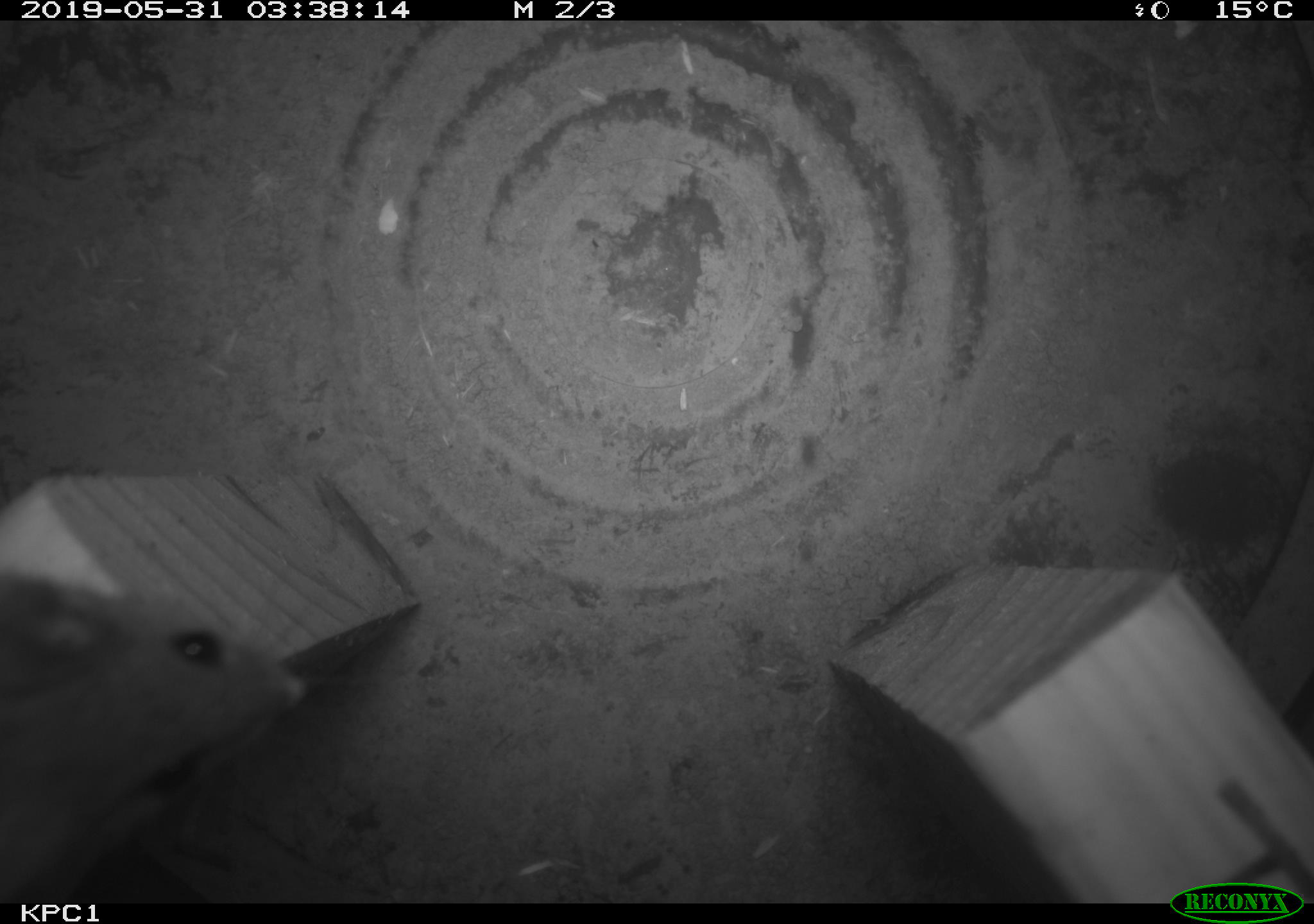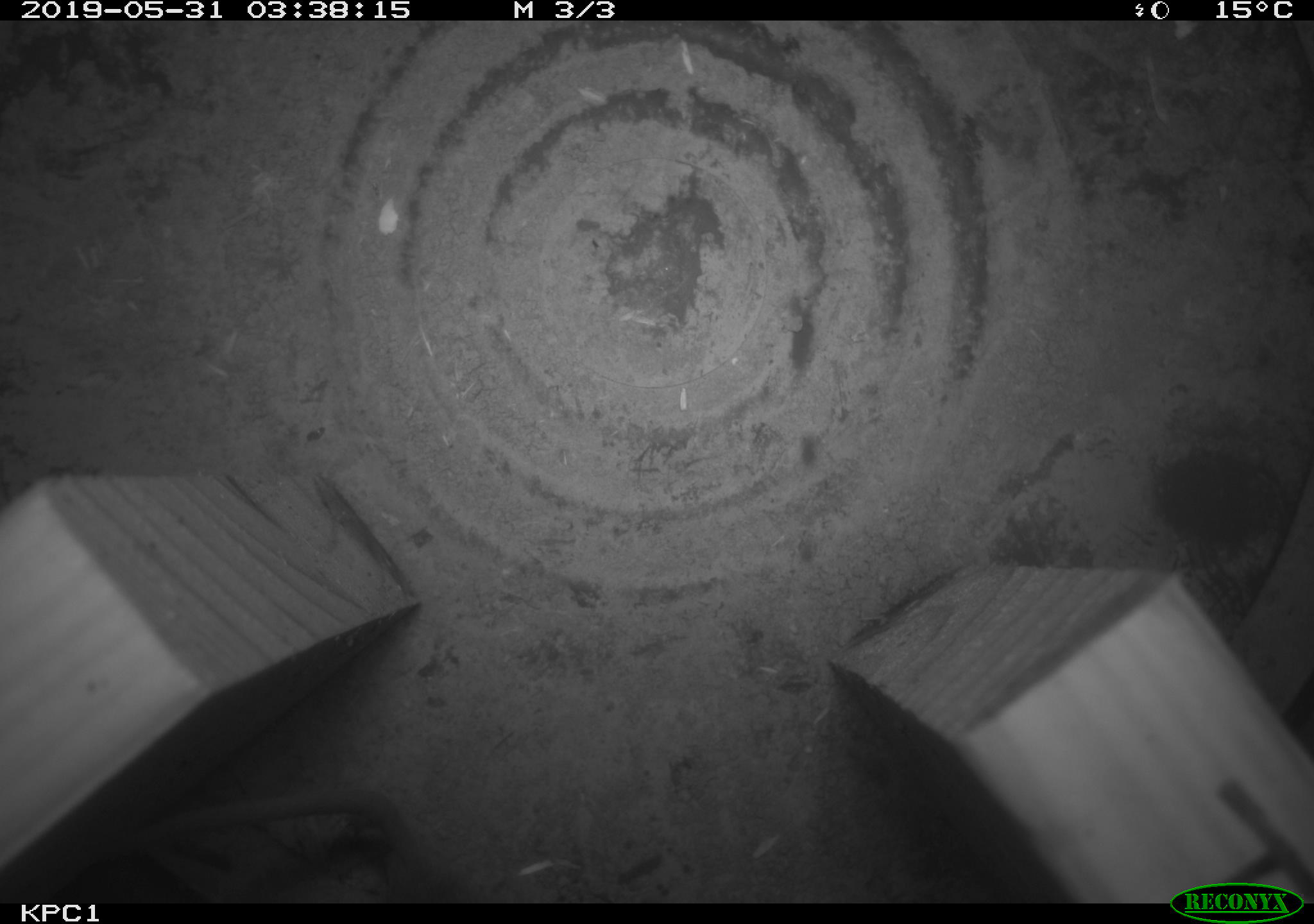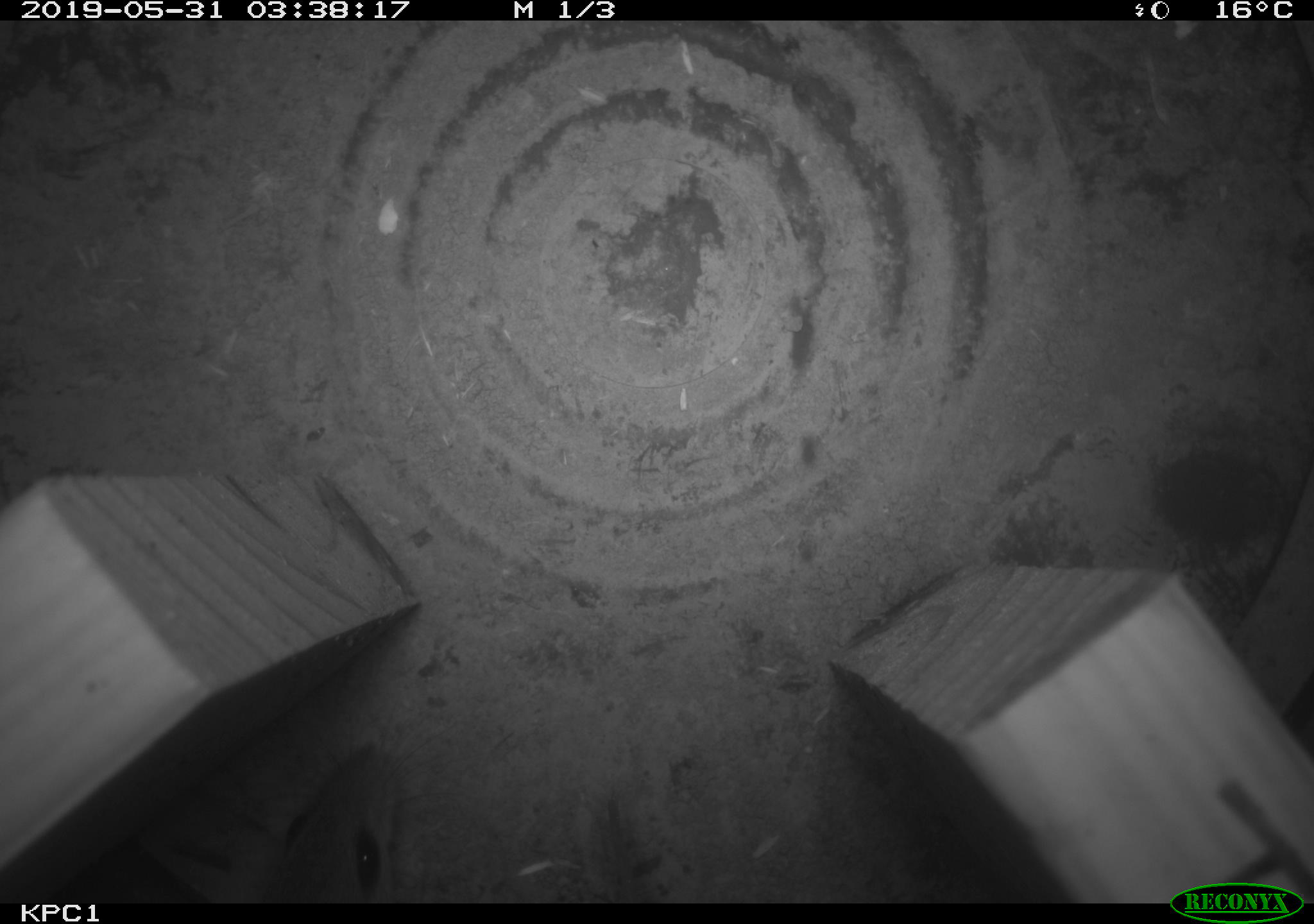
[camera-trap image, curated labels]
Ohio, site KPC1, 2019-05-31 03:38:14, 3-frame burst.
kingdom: Animalia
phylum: Chordata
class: Mammalia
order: Rodentia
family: Cricetidae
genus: Peromyscus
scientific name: Peromyscus leucopus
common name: white-footed mouse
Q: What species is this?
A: White-footed mouse (Peromyscus leucopus).